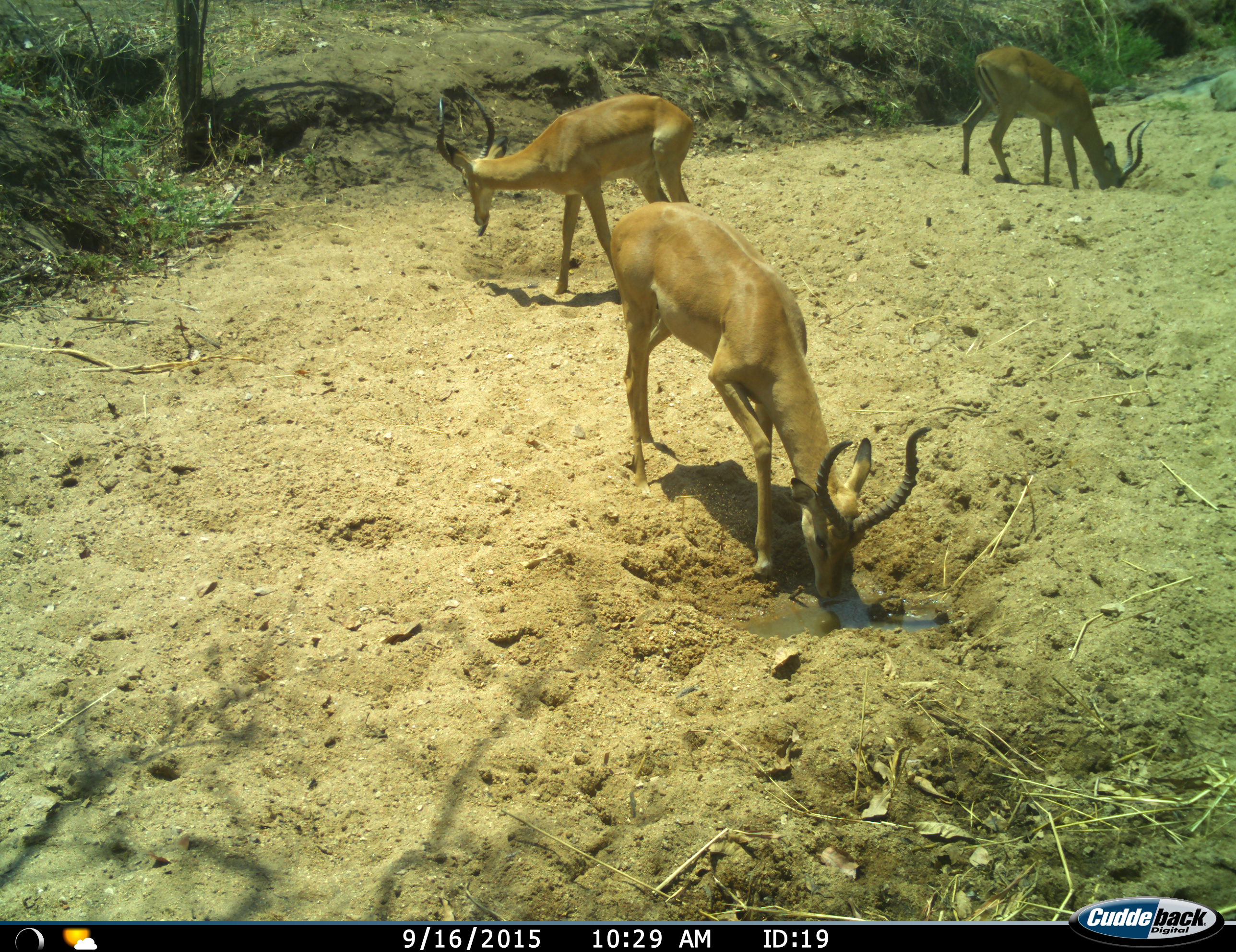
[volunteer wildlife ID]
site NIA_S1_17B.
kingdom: Animalia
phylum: Chordata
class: Mammalia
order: Artiodactyla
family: Bovidae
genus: Aepyceros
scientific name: Aepyceros melampus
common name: impala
Impala (Aepyceros melampus), count 3. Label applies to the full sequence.